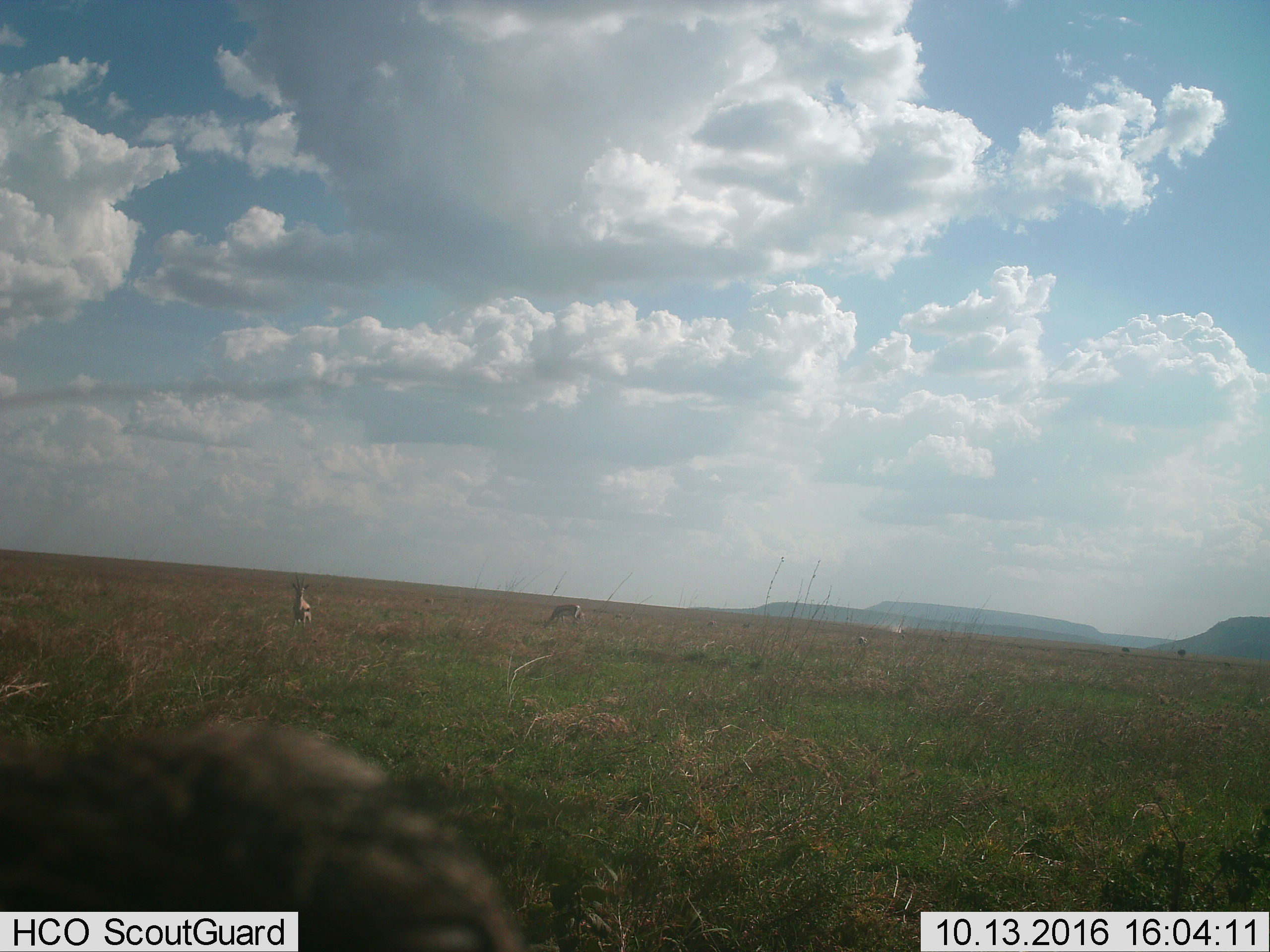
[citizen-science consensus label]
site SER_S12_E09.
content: unidentified animal